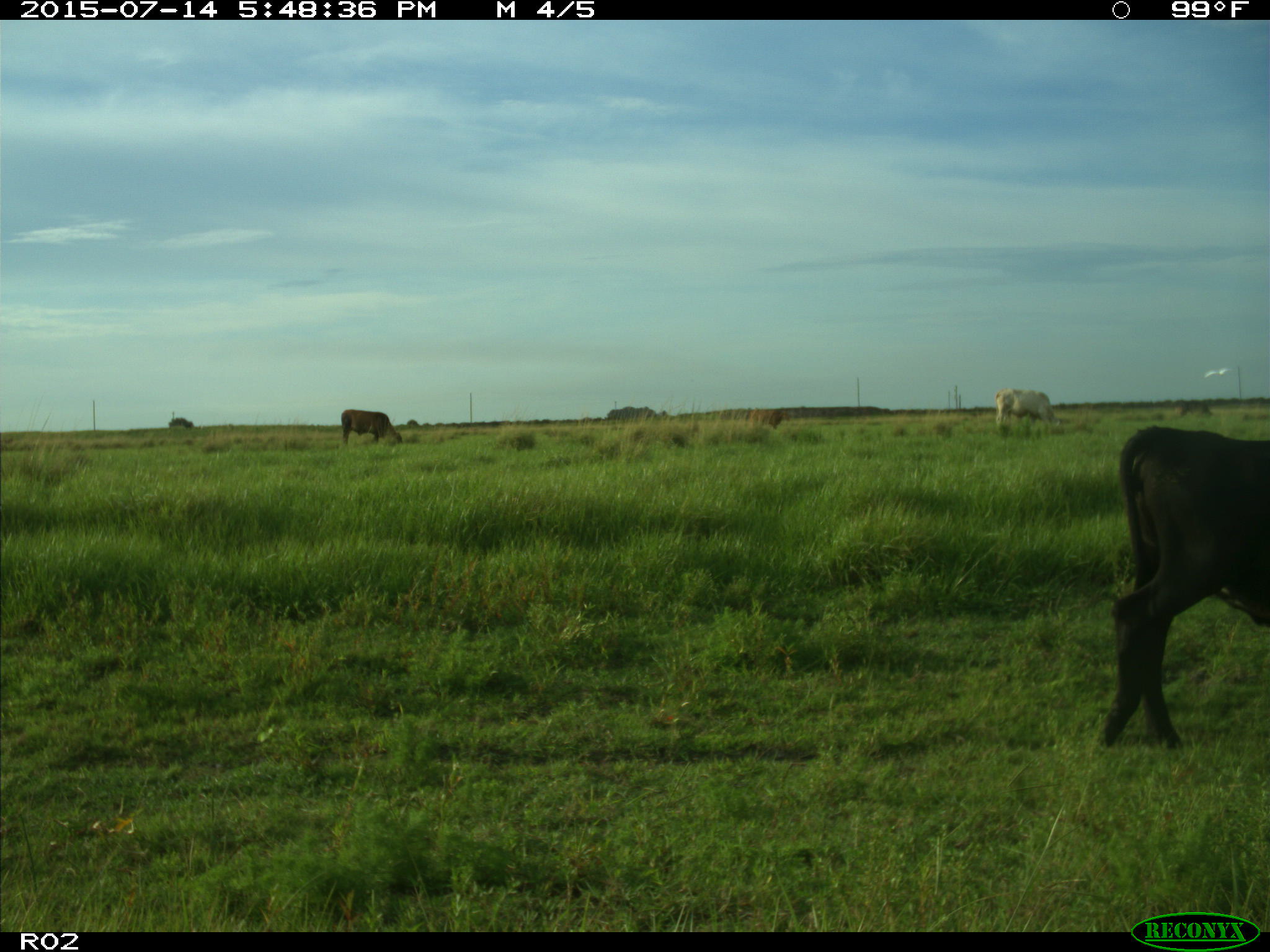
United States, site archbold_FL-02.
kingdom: Animalia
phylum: Chordata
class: Mammalia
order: Artiodactyla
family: Bovidae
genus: Bos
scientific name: Bos taurus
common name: domestic cow